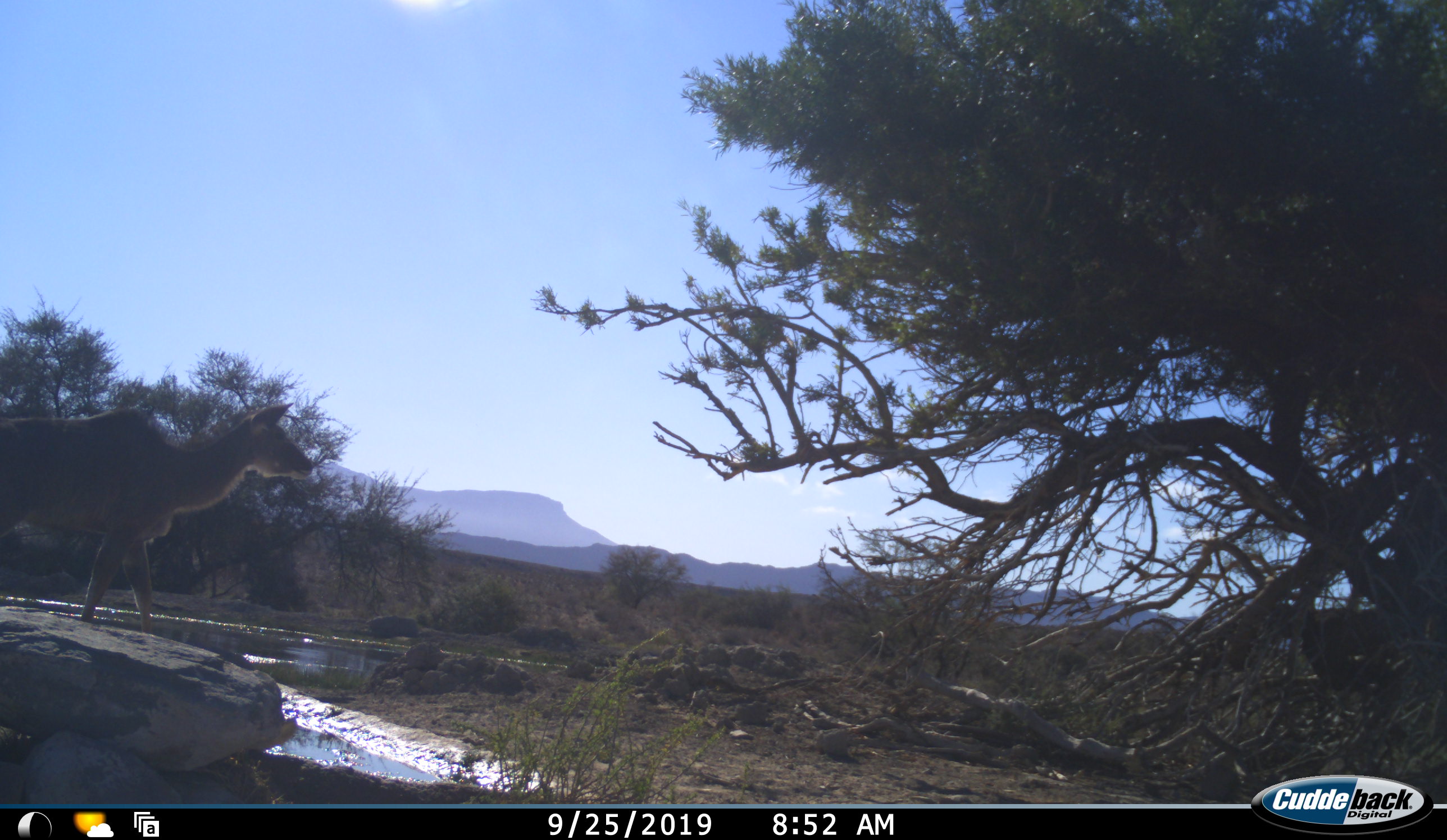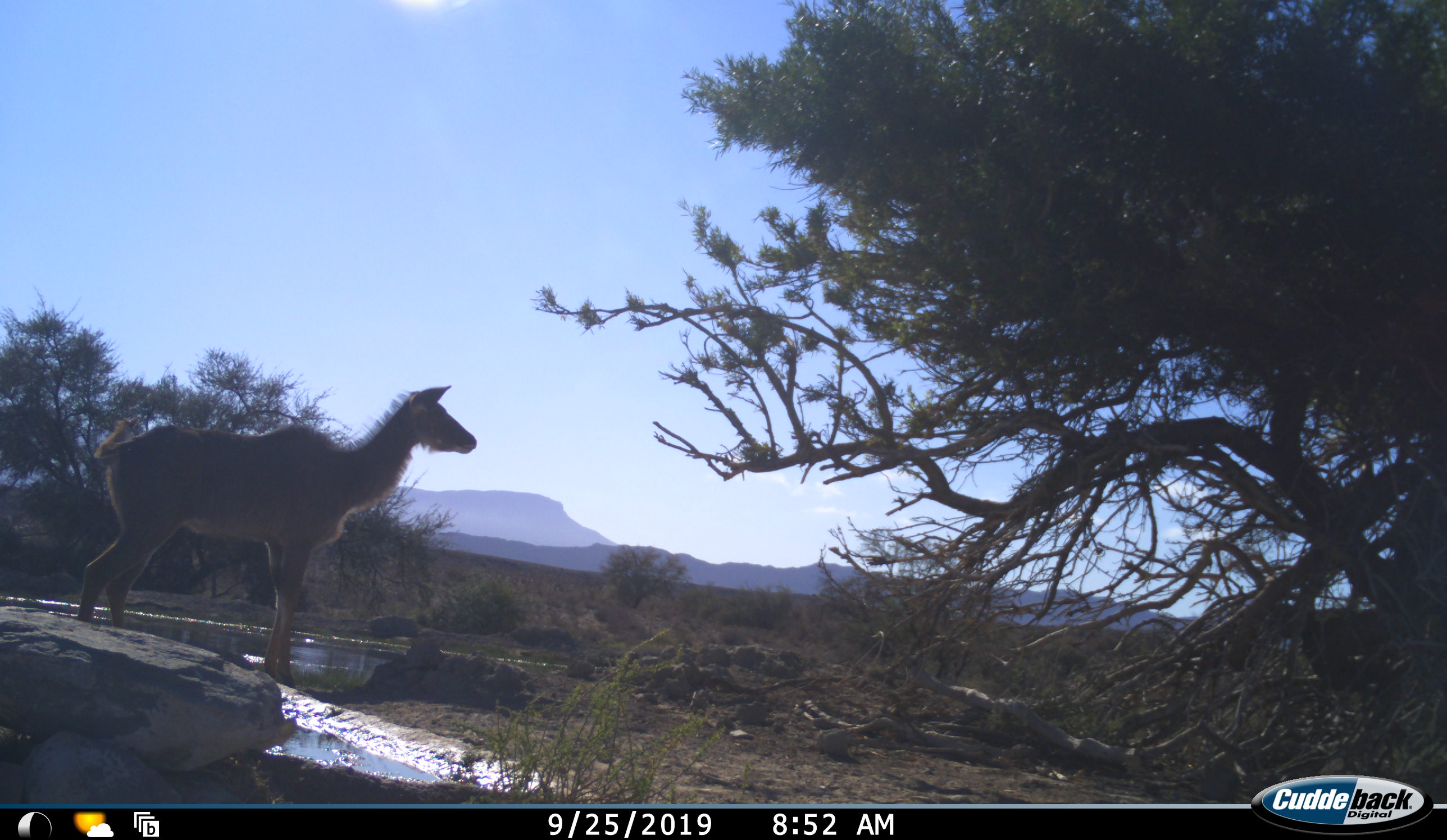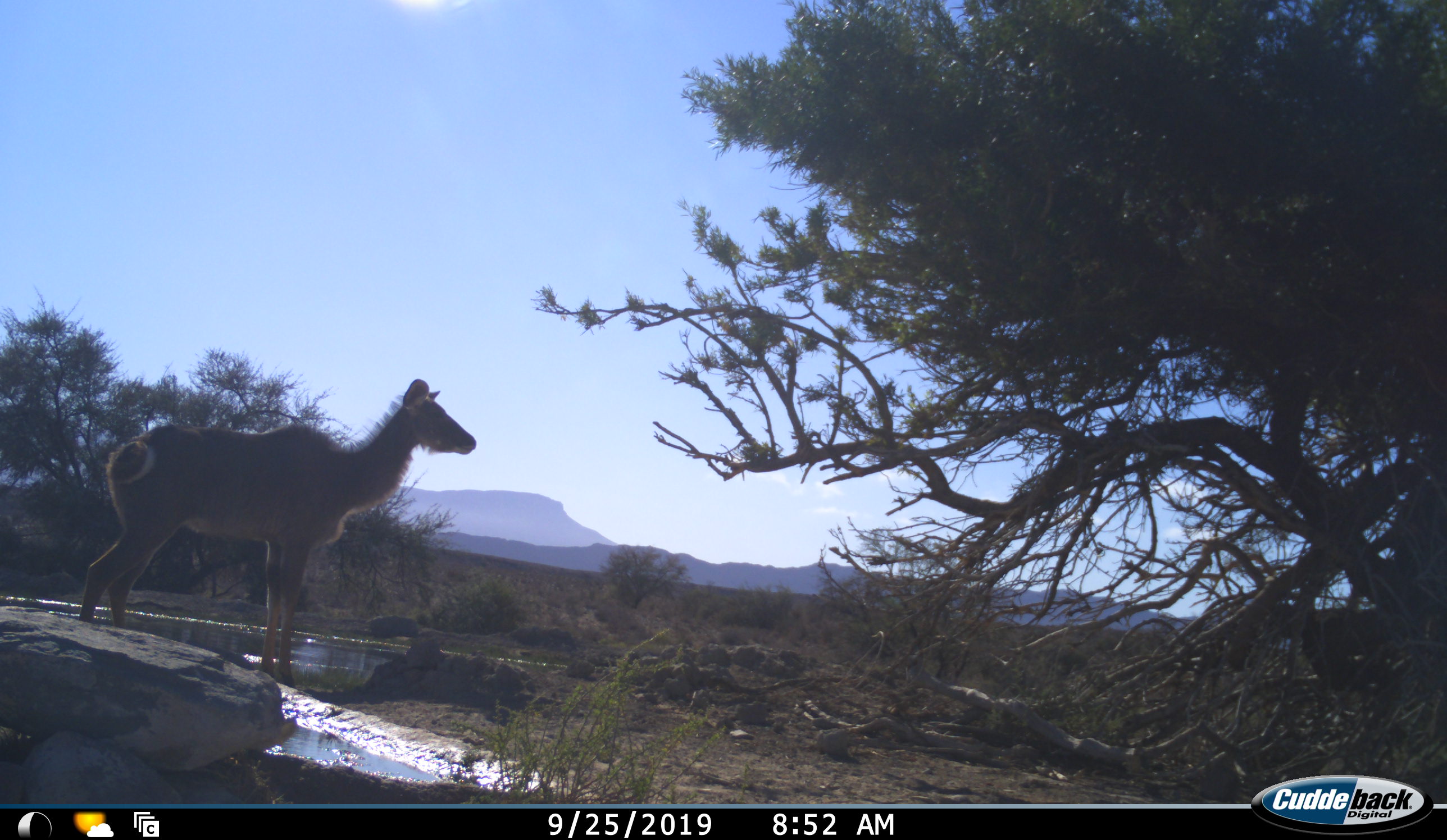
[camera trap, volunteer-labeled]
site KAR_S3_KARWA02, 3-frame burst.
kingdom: Animalia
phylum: Chordata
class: Mammalia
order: Artiodactyla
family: Bovidae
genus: Tragelaphus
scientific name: Tragelaphus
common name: kudu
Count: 1.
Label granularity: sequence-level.